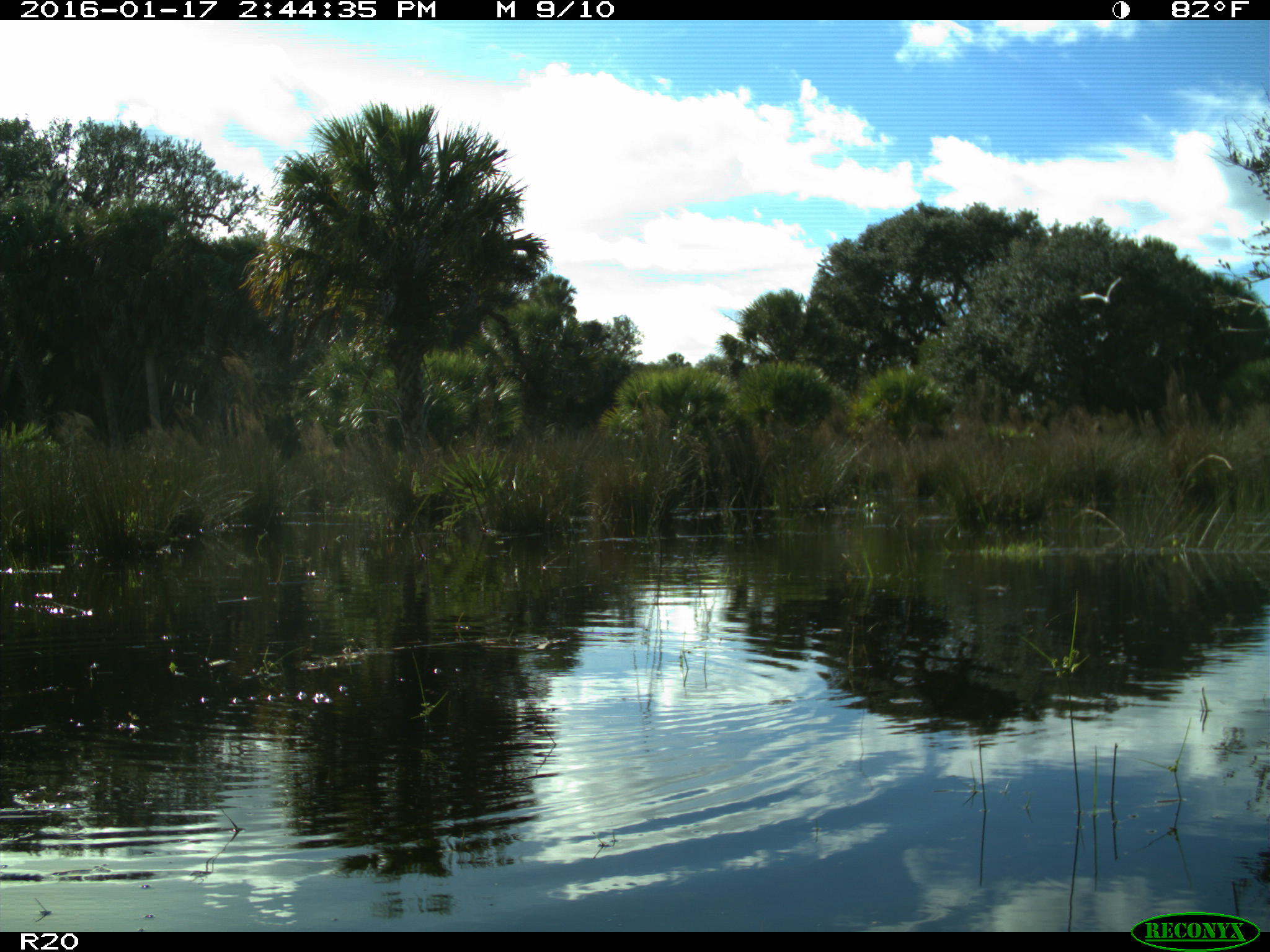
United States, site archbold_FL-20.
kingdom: Animalia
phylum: Chordata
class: Aves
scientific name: Aves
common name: birds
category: unidentified bird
Unidentified bird (birds) (Aves).